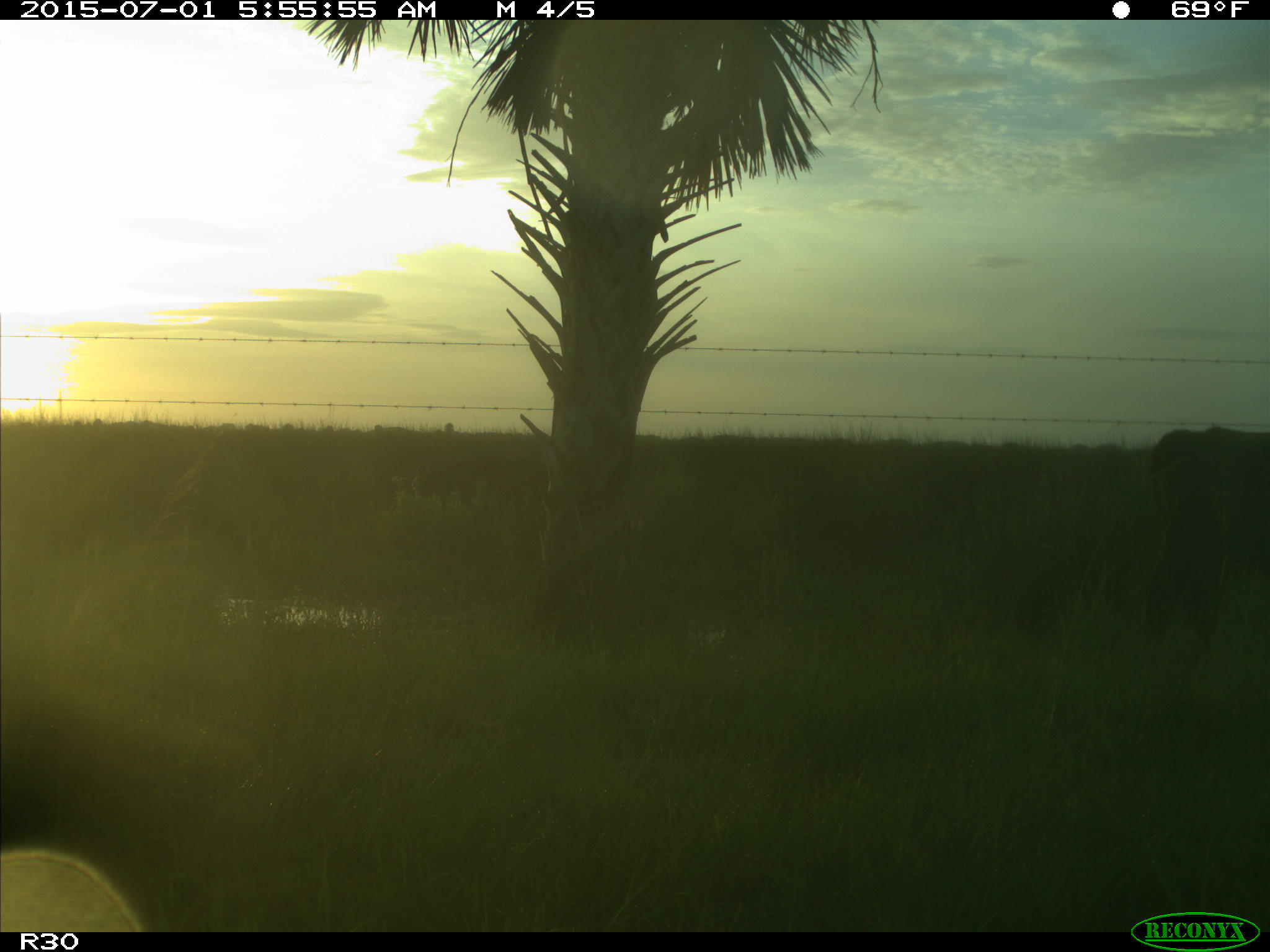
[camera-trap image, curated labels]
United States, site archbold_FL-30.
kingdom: Animalia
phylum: Chordata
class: Mammalia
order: Artiodactyla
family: Bovidae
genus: Bos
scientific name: Bos taurus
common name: domestic cow